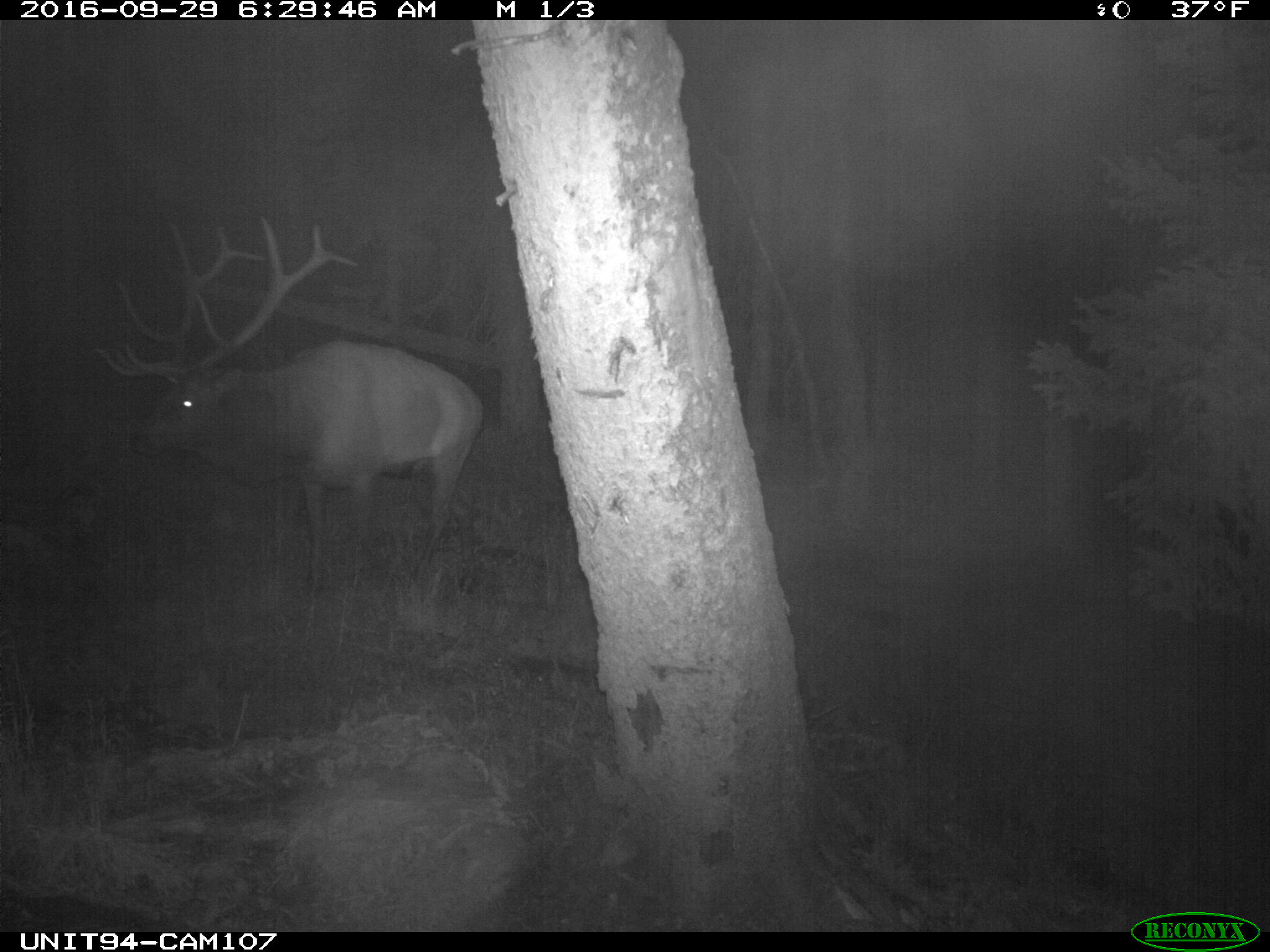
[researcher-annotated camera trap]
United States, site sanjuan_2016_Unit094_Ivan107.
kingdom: Animalia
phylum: Chordata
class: Mammalia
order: Artiodactyla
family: Cervidae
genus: Cervus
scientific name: Cervus elaphus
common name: red deer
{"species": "Cervus elaphus (red deer)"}